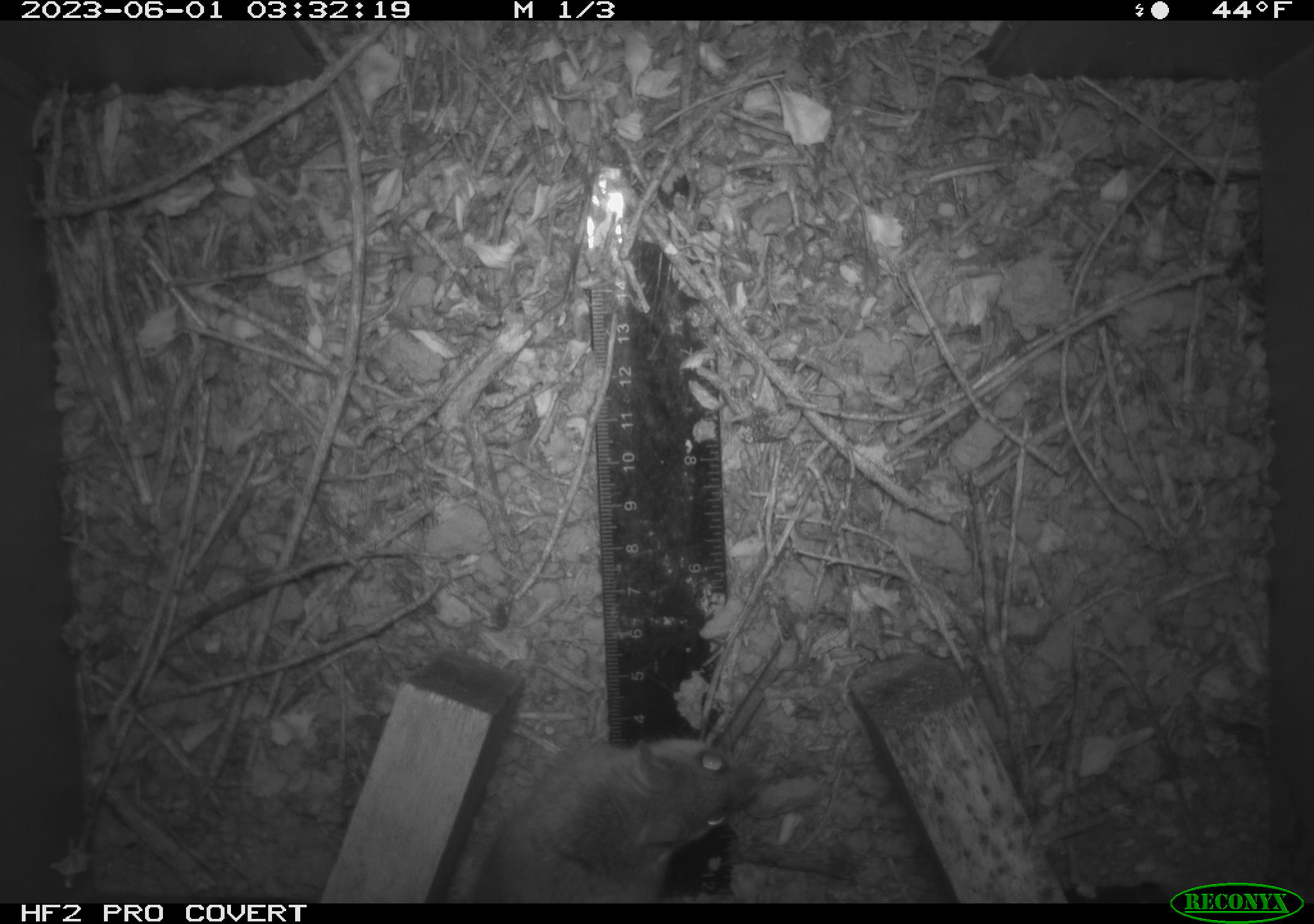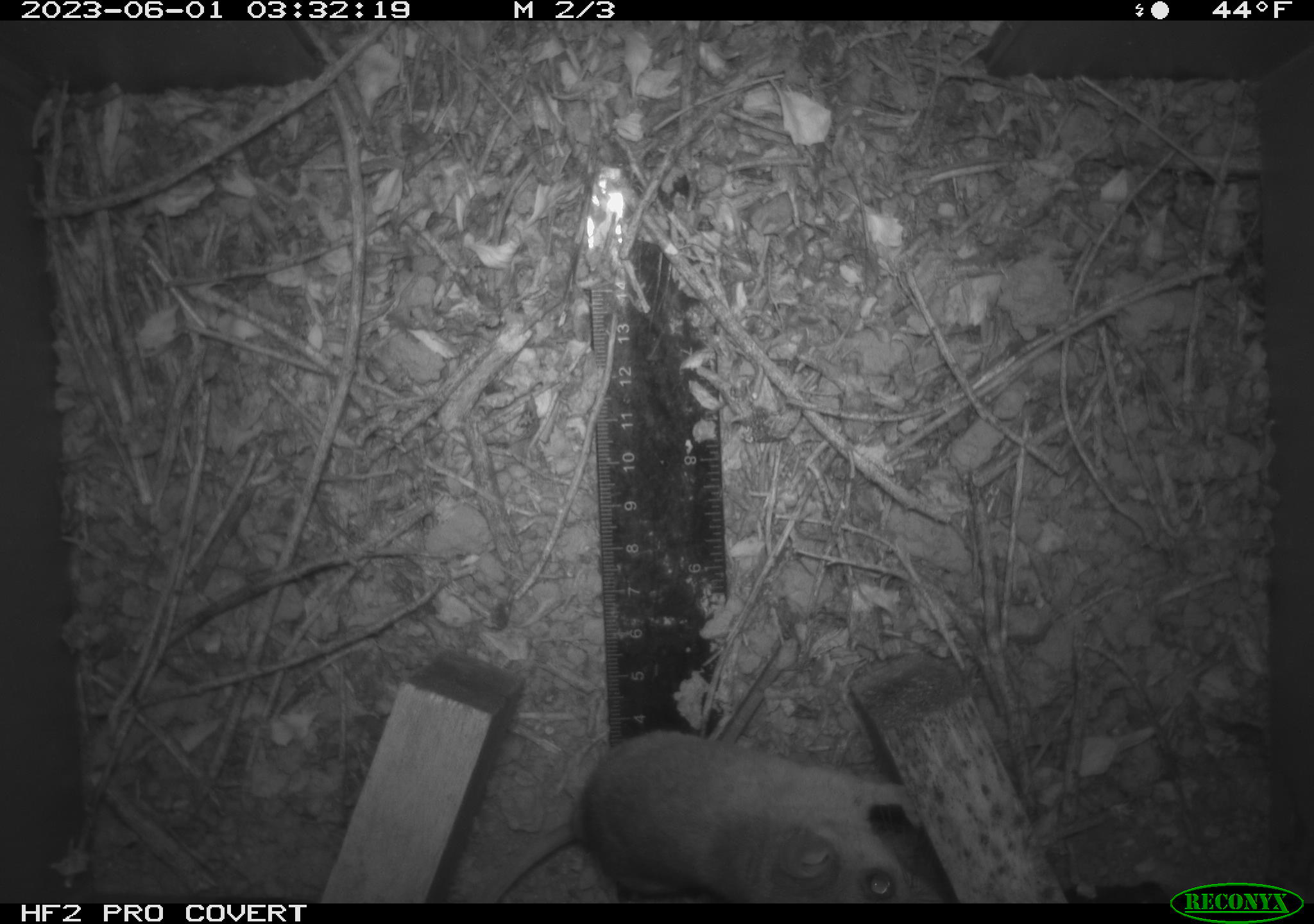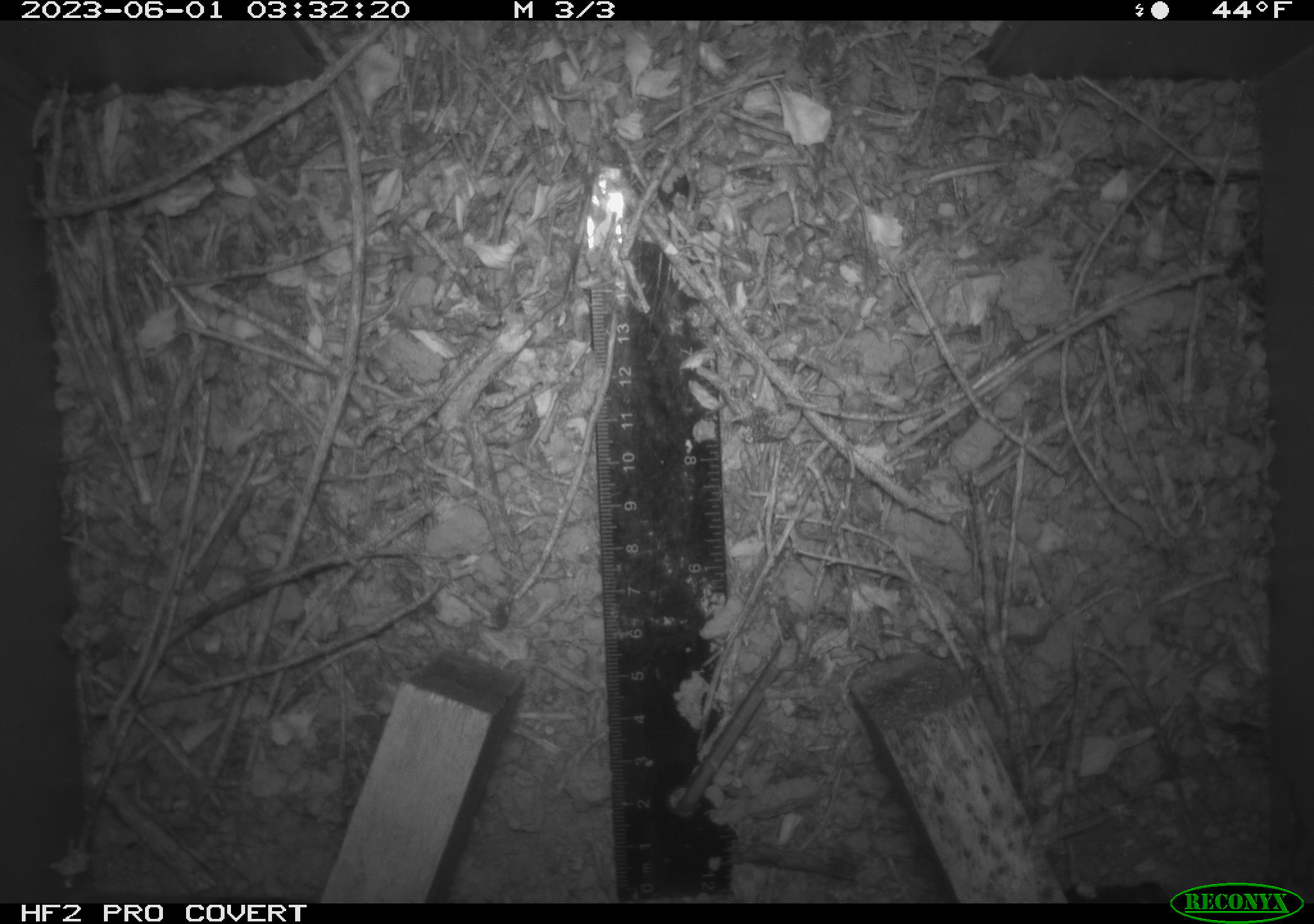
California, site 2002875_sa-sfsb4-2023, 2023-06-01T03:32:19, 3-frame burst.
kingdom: Animalia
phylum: Chordata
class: Mammalia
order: Rodentia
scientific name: Rodentia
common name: mouse species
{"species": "mouse species (Rodentia)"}